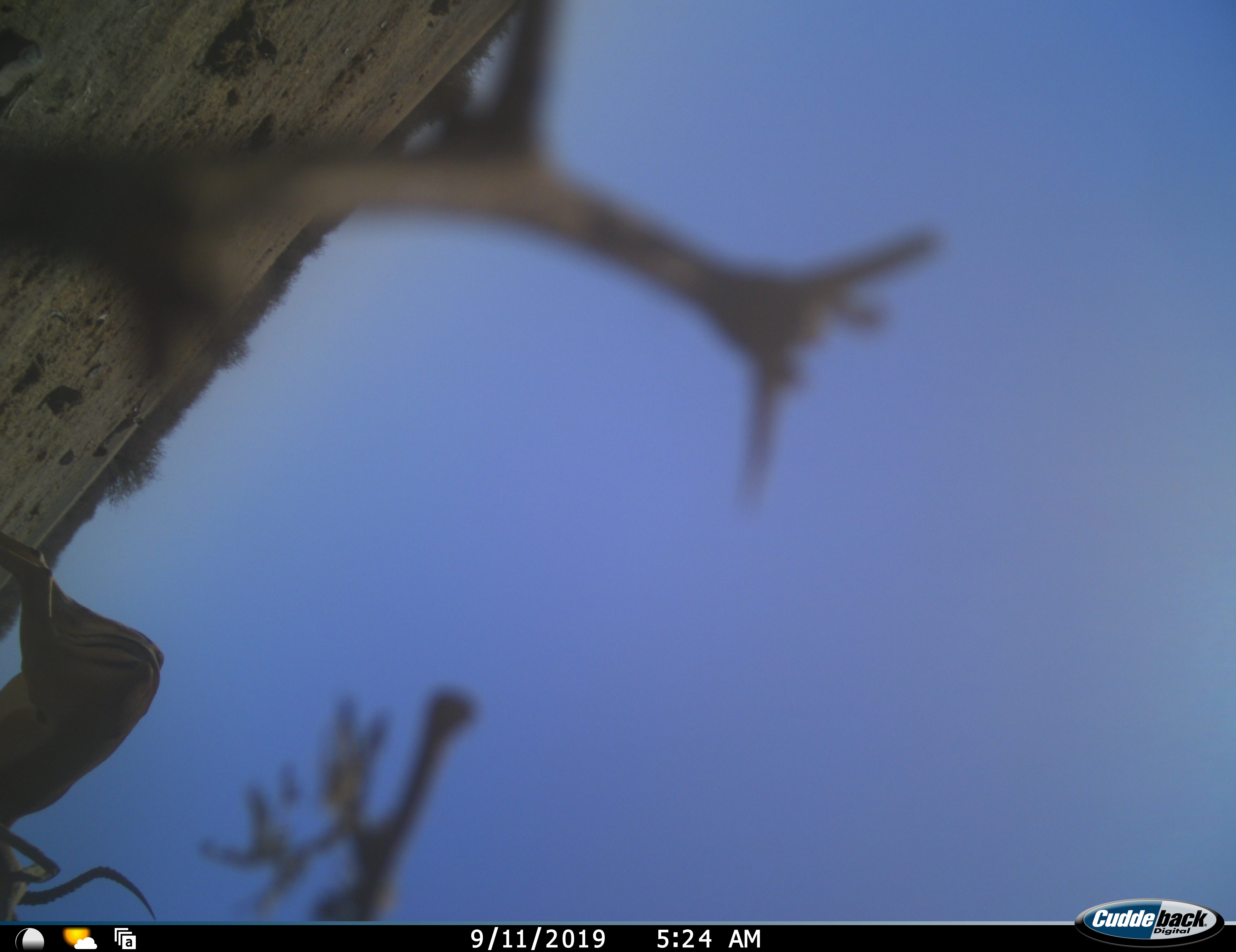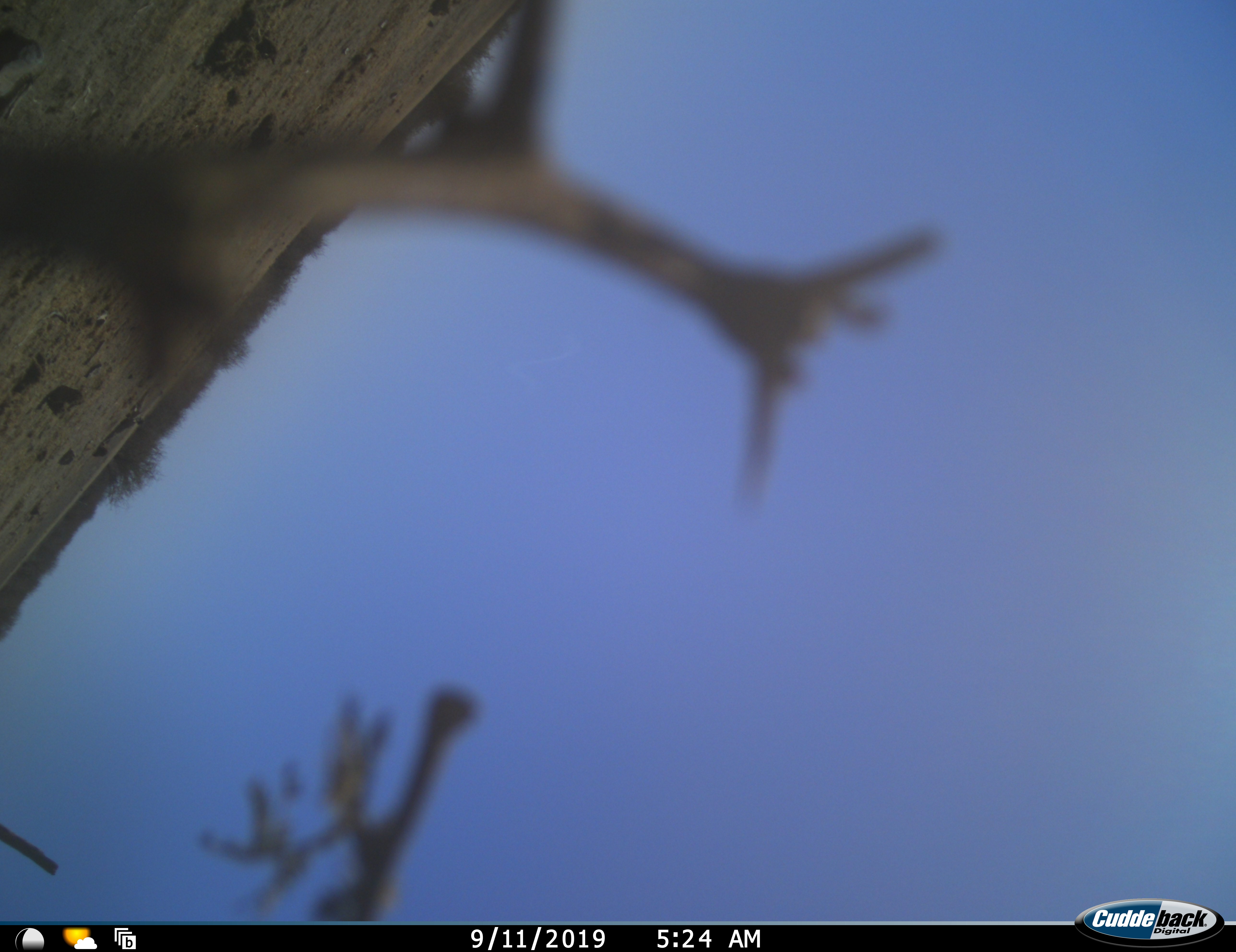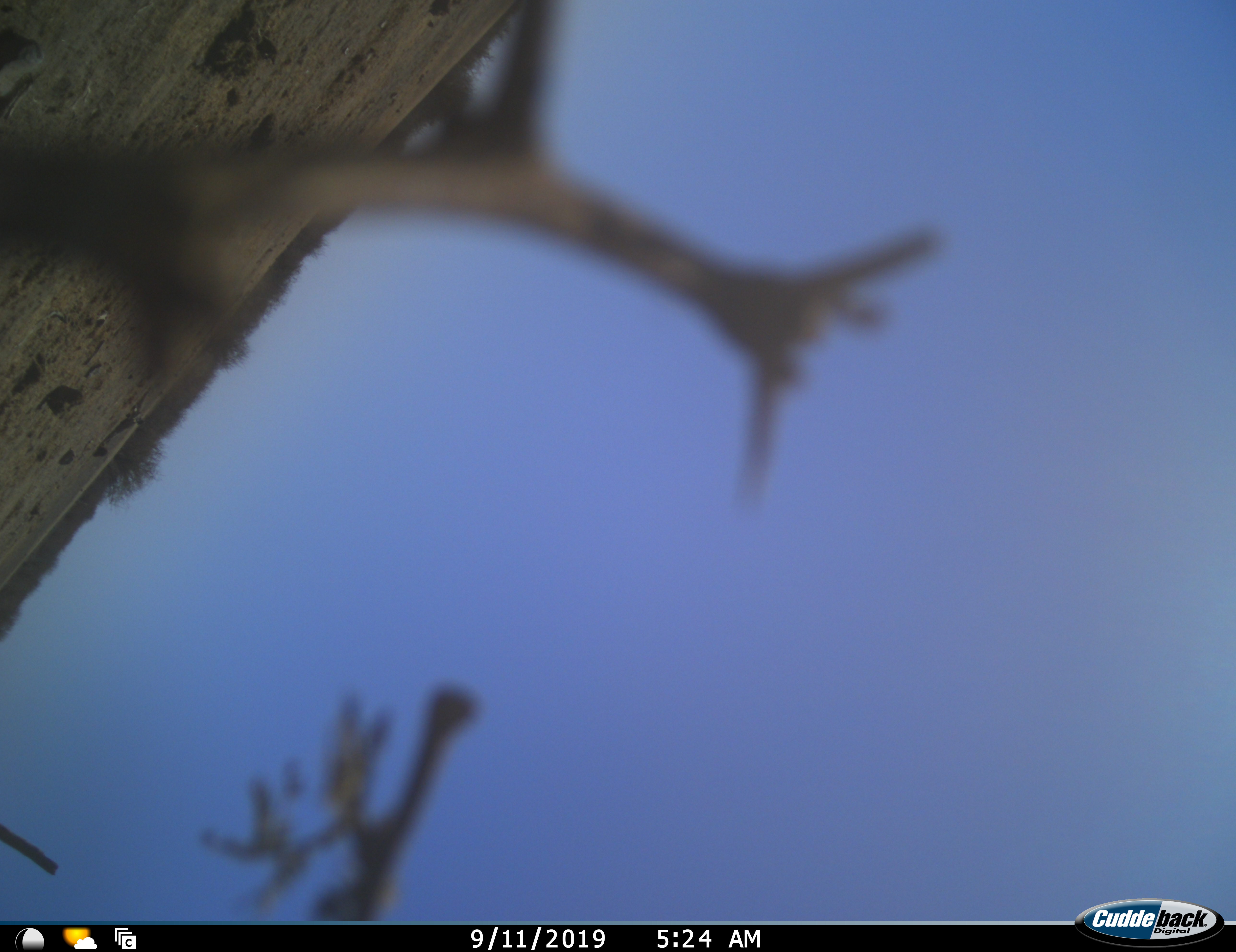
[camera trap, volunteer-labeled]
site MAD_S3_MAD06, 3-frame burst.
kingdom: Animalia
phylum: Chordata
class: Mammalia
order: Artiodactyla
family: Bovidae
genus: Aepyceros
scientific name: Aepyceros melampus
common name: impala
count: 1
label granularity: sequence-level